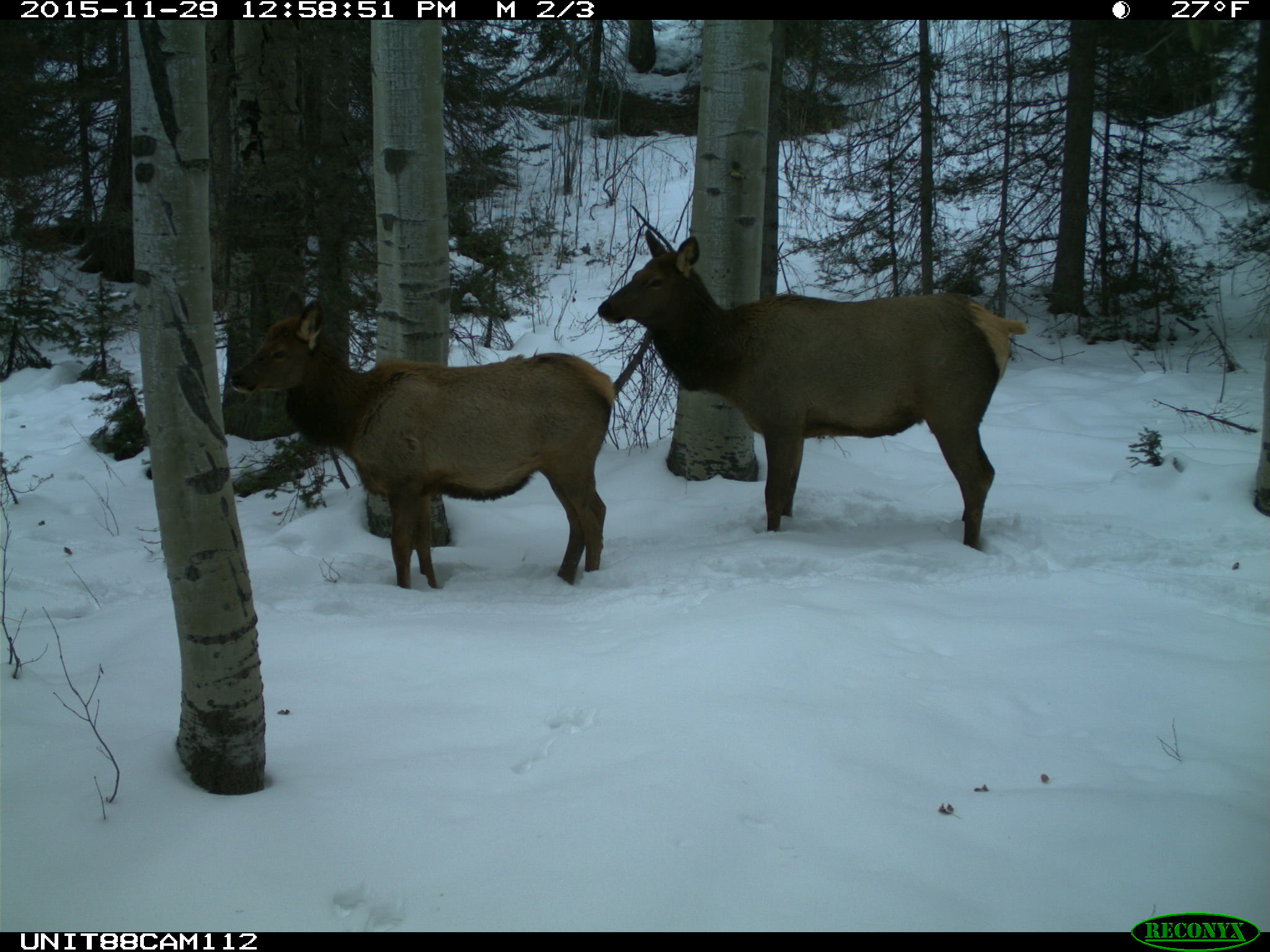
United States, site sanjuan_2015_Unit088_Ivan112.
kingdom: Animalia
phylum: Chordata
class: Mammalia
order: Artiodactyla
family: Cervidae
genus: Cervus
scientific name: Cervus elaphus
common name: red deer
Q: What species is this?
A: Cervus elaphus (red deer).